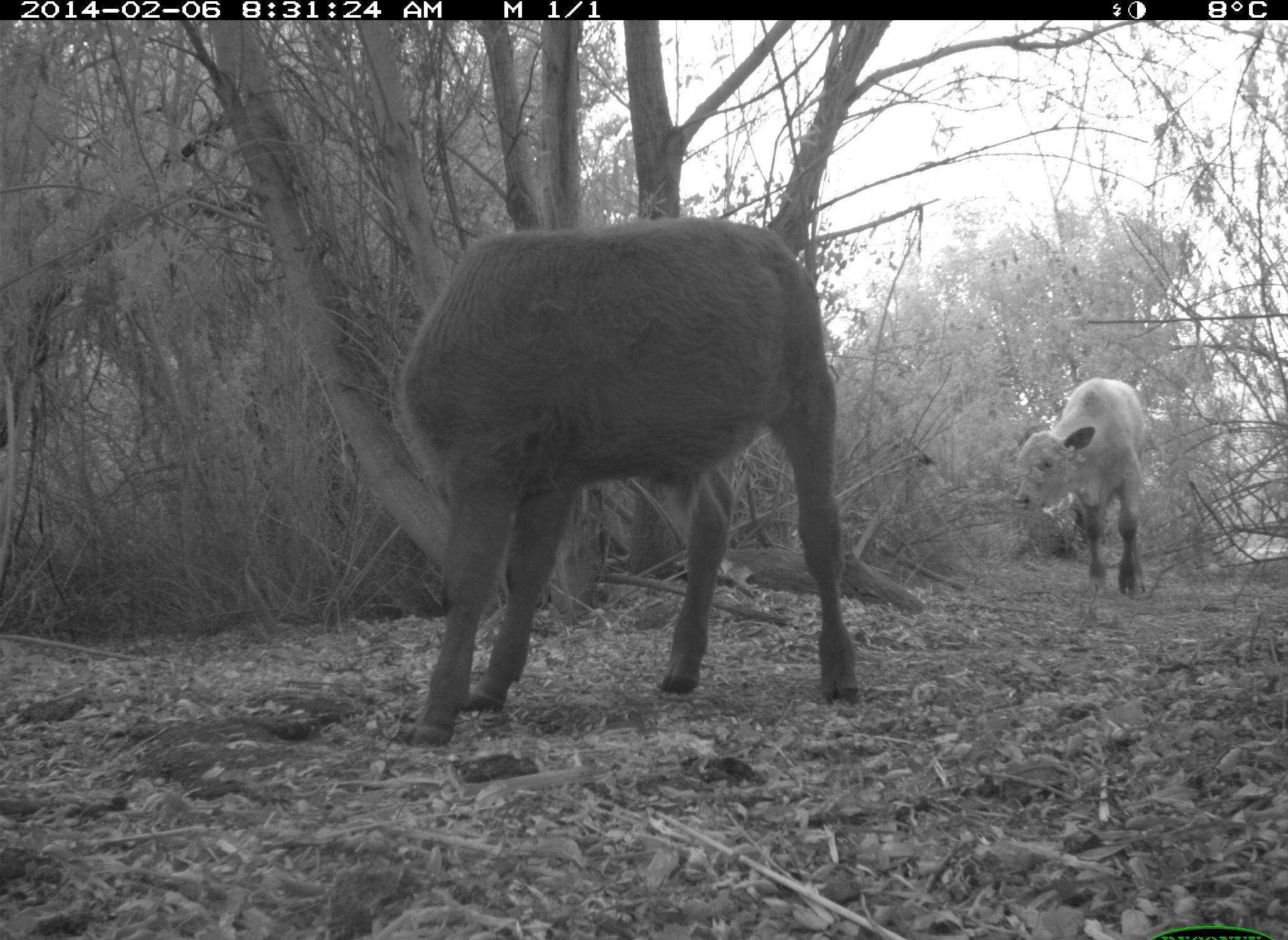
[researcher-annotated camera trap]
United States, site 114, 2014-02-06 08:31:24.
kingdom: Animalia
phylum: Chordata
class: Mammalia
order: Artiodactyla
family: Bovidae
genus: Bos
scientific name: Bos taurus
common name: cow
Cow (Bos taurus).